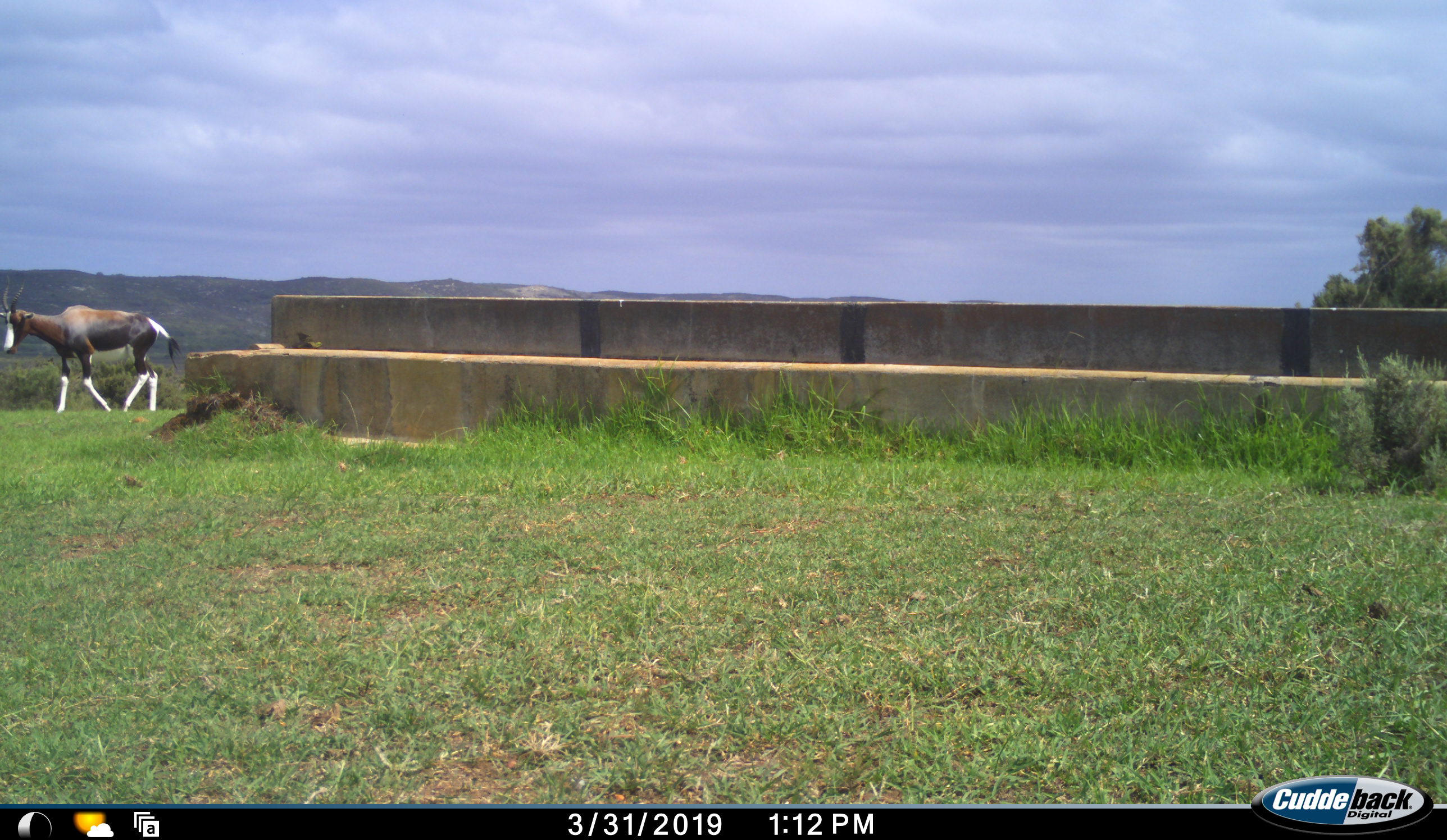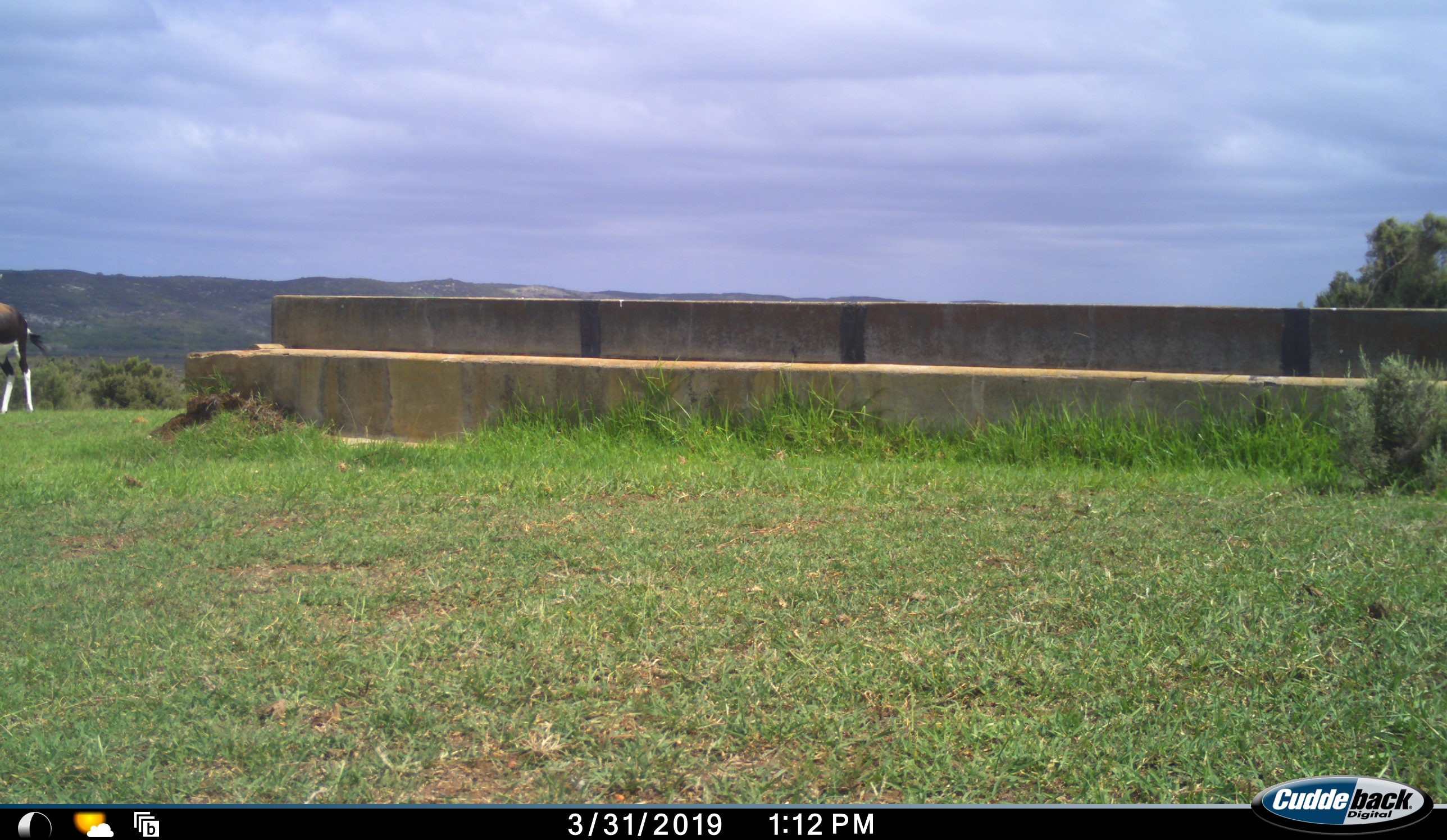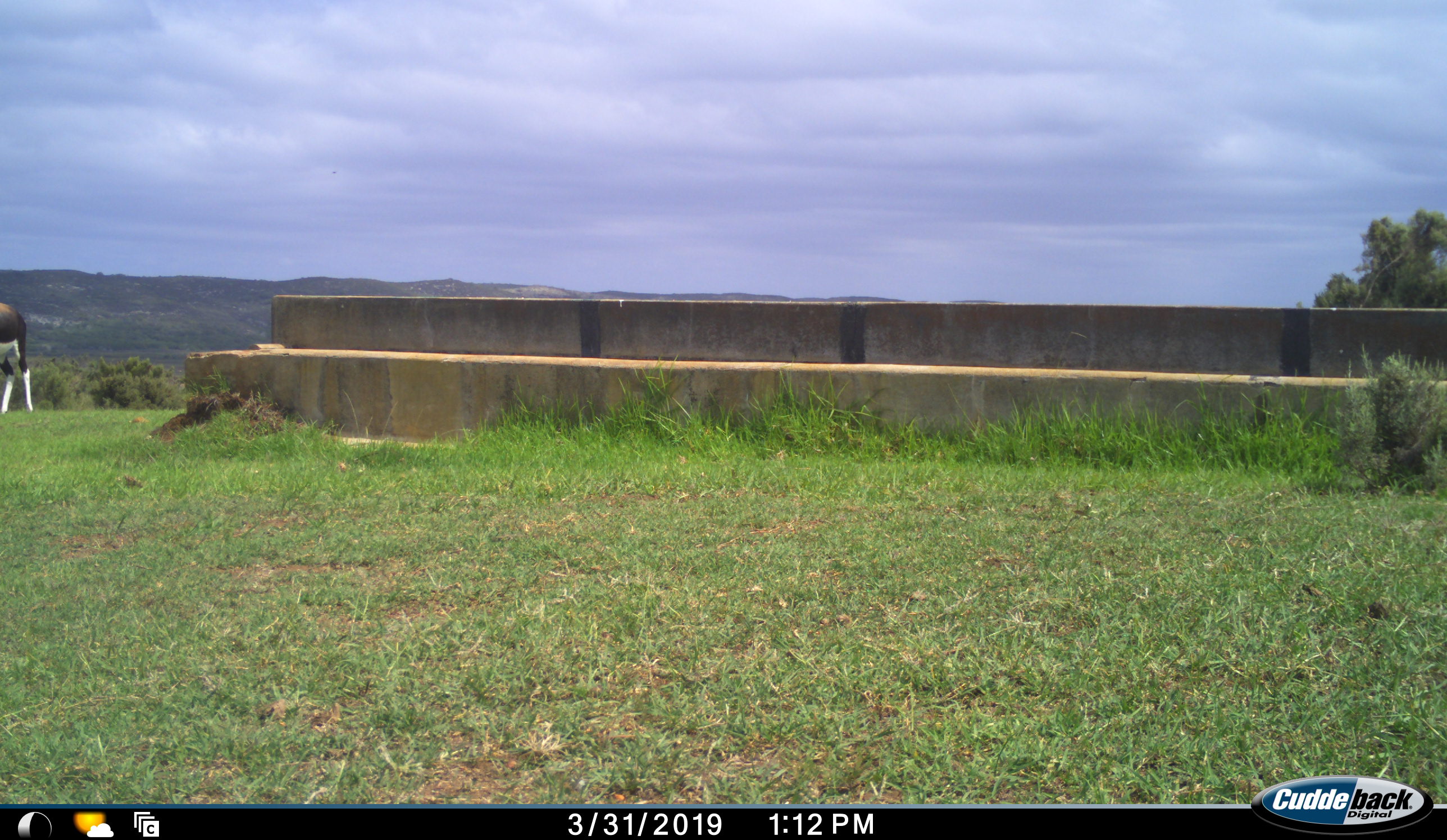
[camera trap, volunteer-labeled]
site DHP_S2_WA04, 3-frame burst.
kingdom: Animalia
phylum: Chordata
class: Mammalia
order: Artiodactyla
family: Bovidae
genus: Damaliscus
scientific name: Damaliscus pygargus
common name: bontebok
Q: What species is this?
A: Bontebok (Damaliscus pygargus).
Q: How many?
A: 1.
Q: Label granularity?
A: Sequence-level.